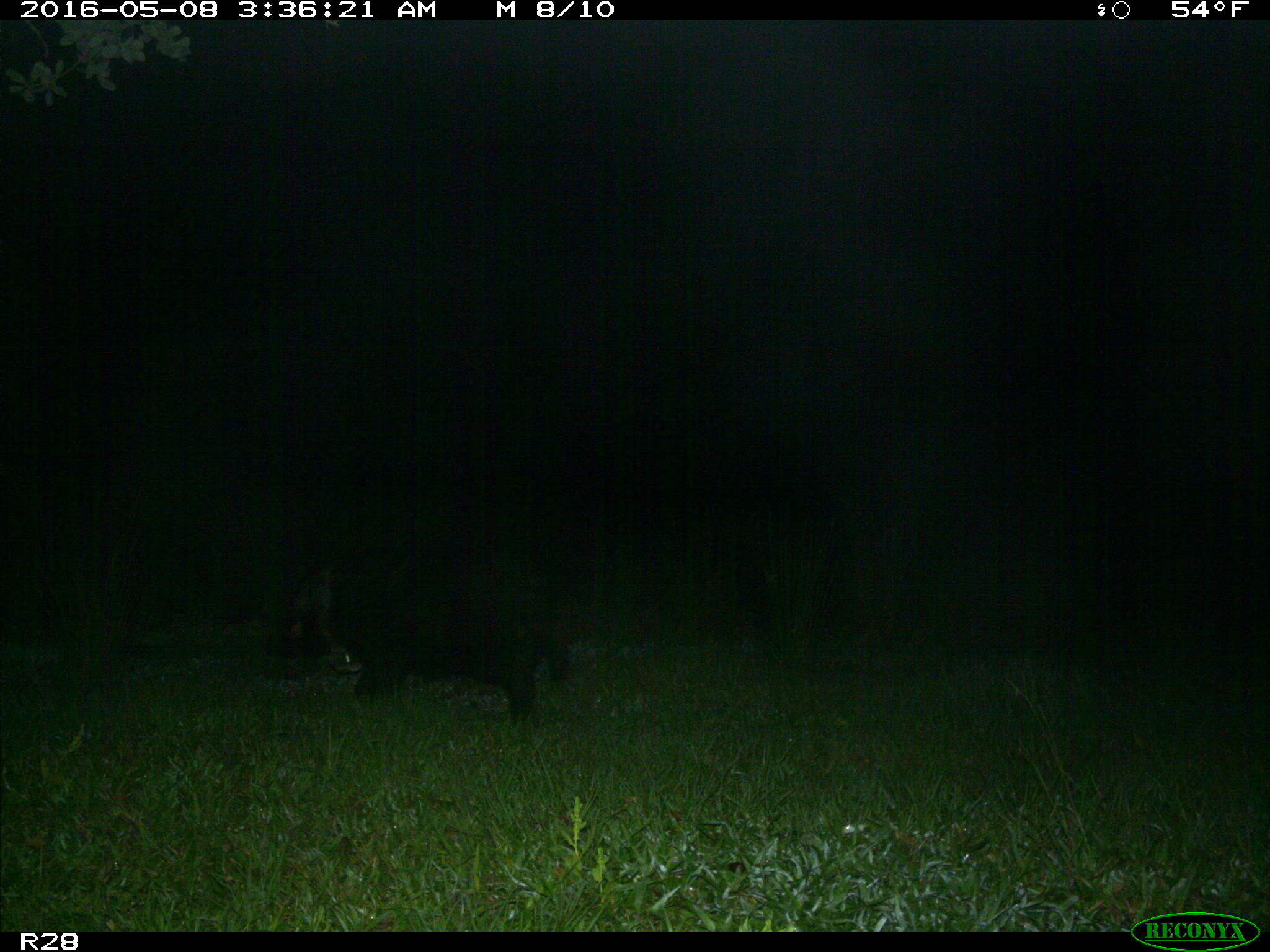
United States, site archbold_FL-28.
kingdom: Animalia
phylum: Chordata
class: Mammalia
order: Artiodactyla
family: Suidae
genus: Sus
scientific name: Sus scrofa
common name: wild boar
Sus scrofa (wild boar).